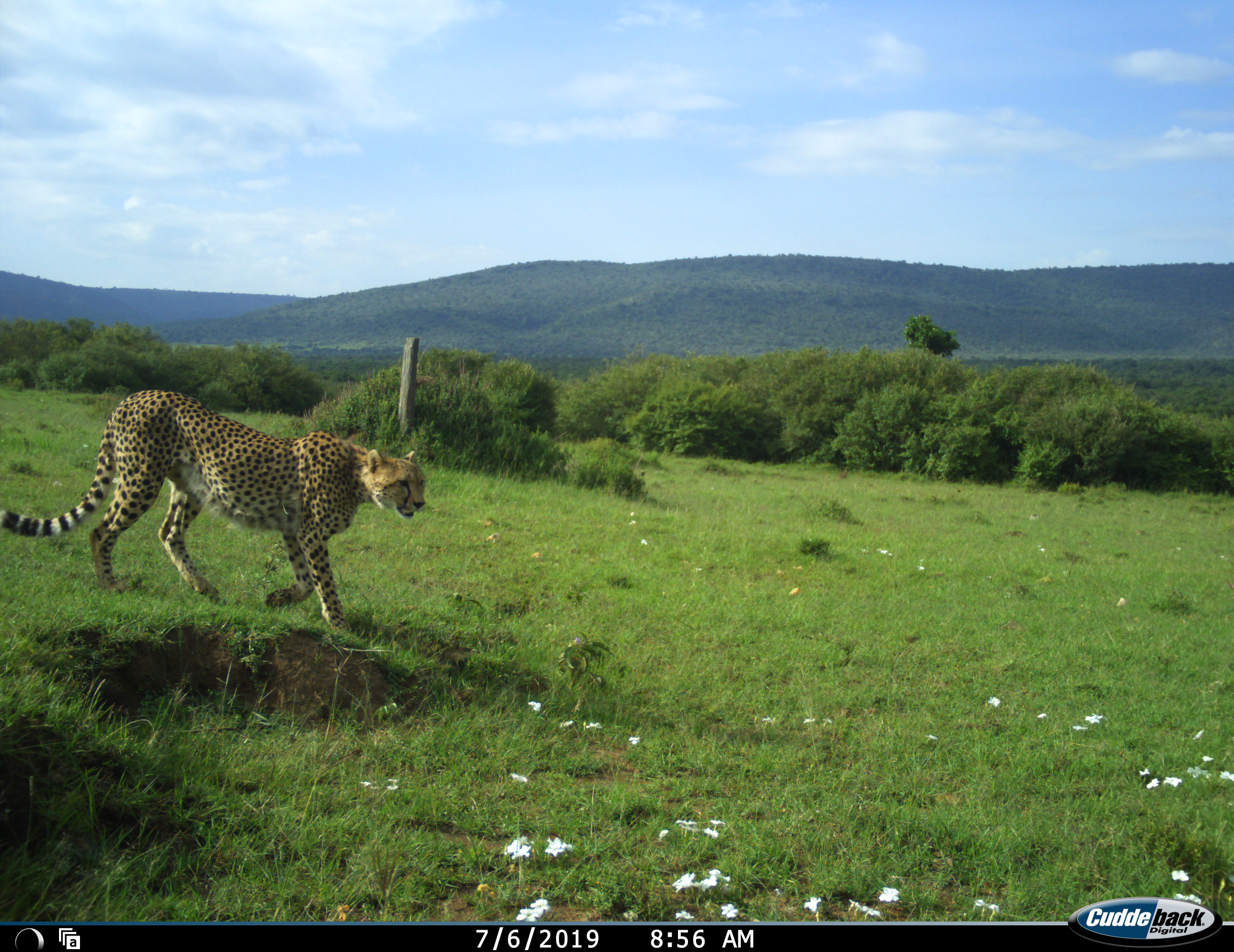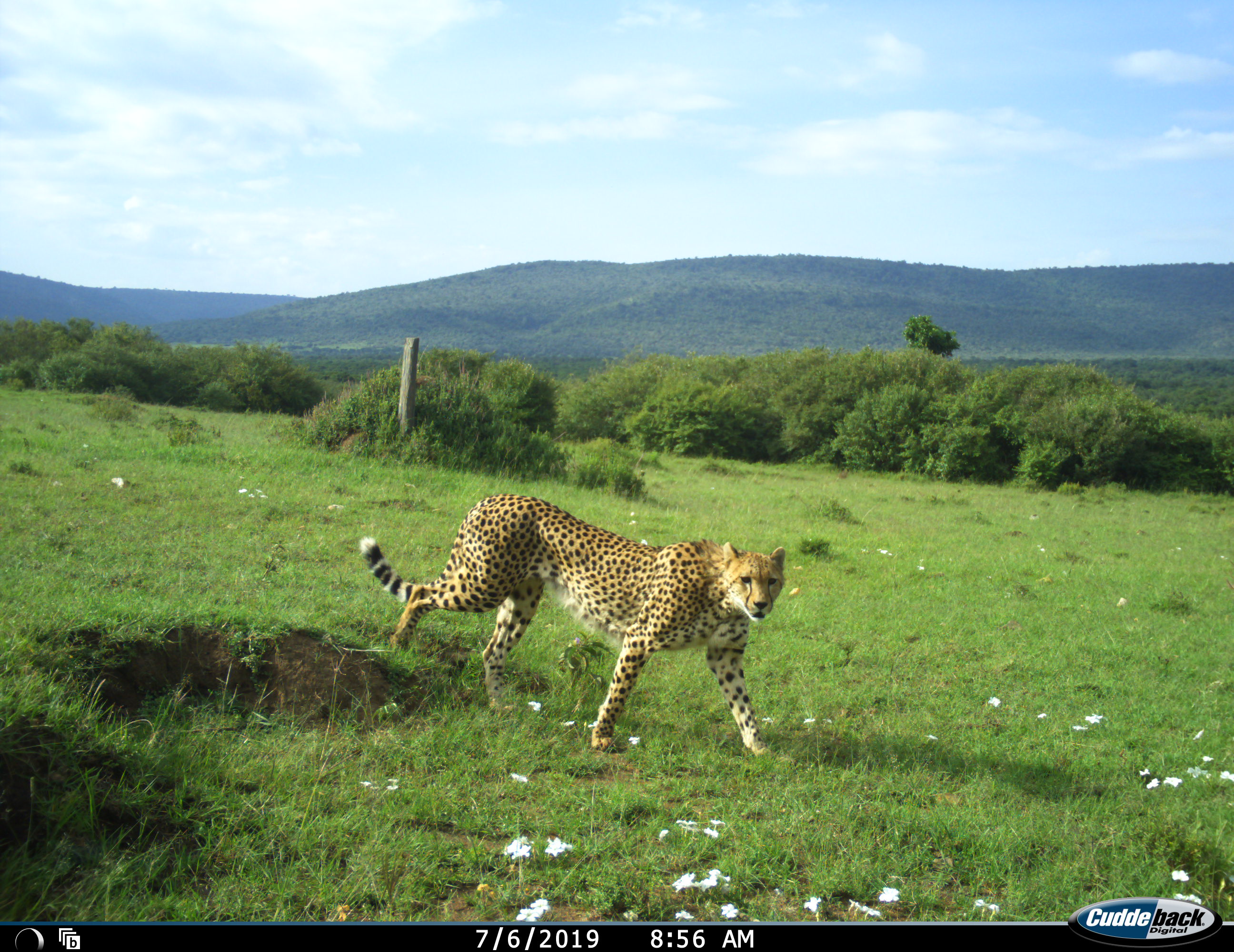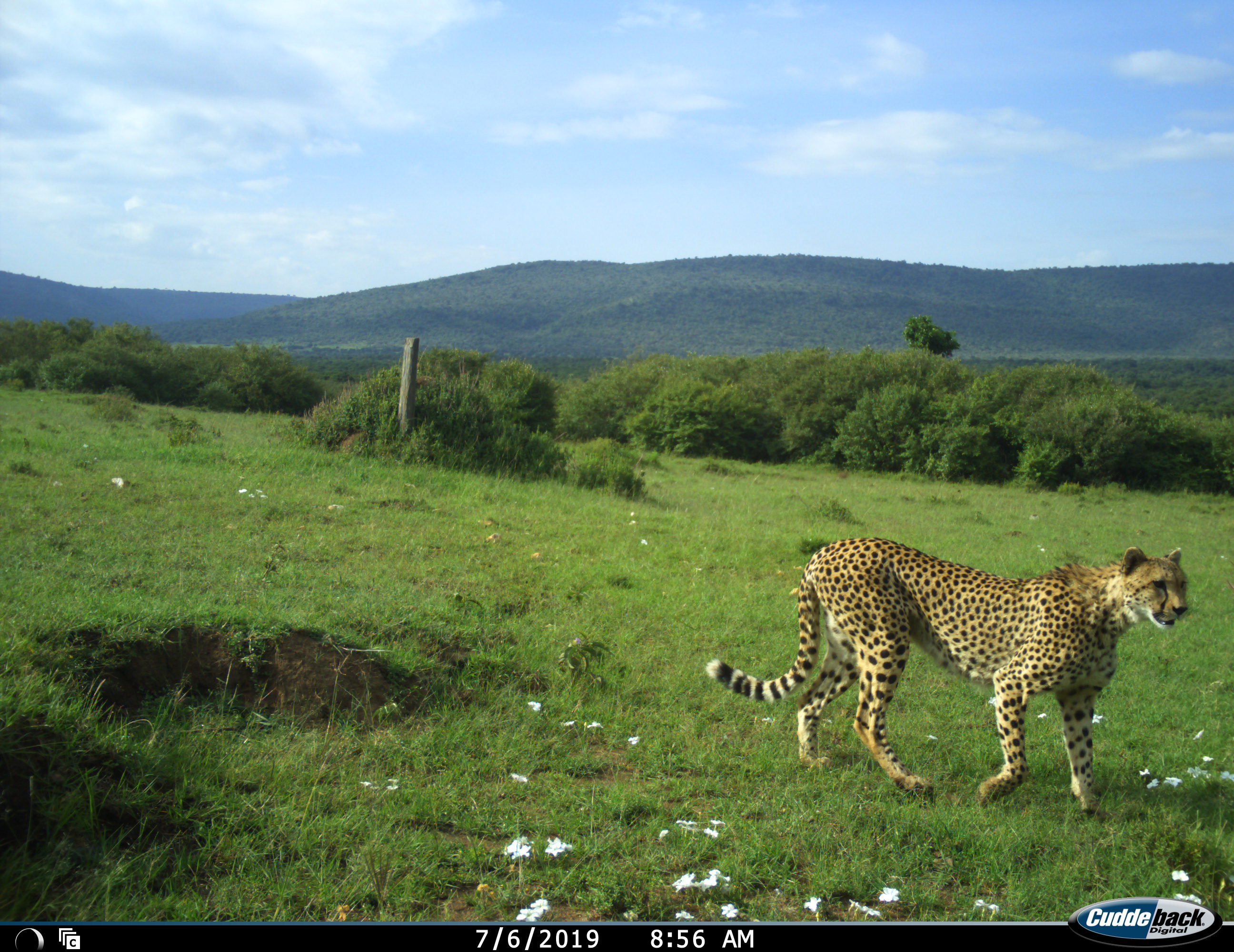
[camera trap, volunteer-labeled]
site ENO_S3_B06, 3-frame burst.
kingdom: Animalia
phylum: Chordata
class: Mammalia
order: Carnivora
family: Felidae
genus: Acinonyx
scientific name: Acinonyx jubatus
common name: cheetah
Cheetah (Acinonyx jubatus), count 1. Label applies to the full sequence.